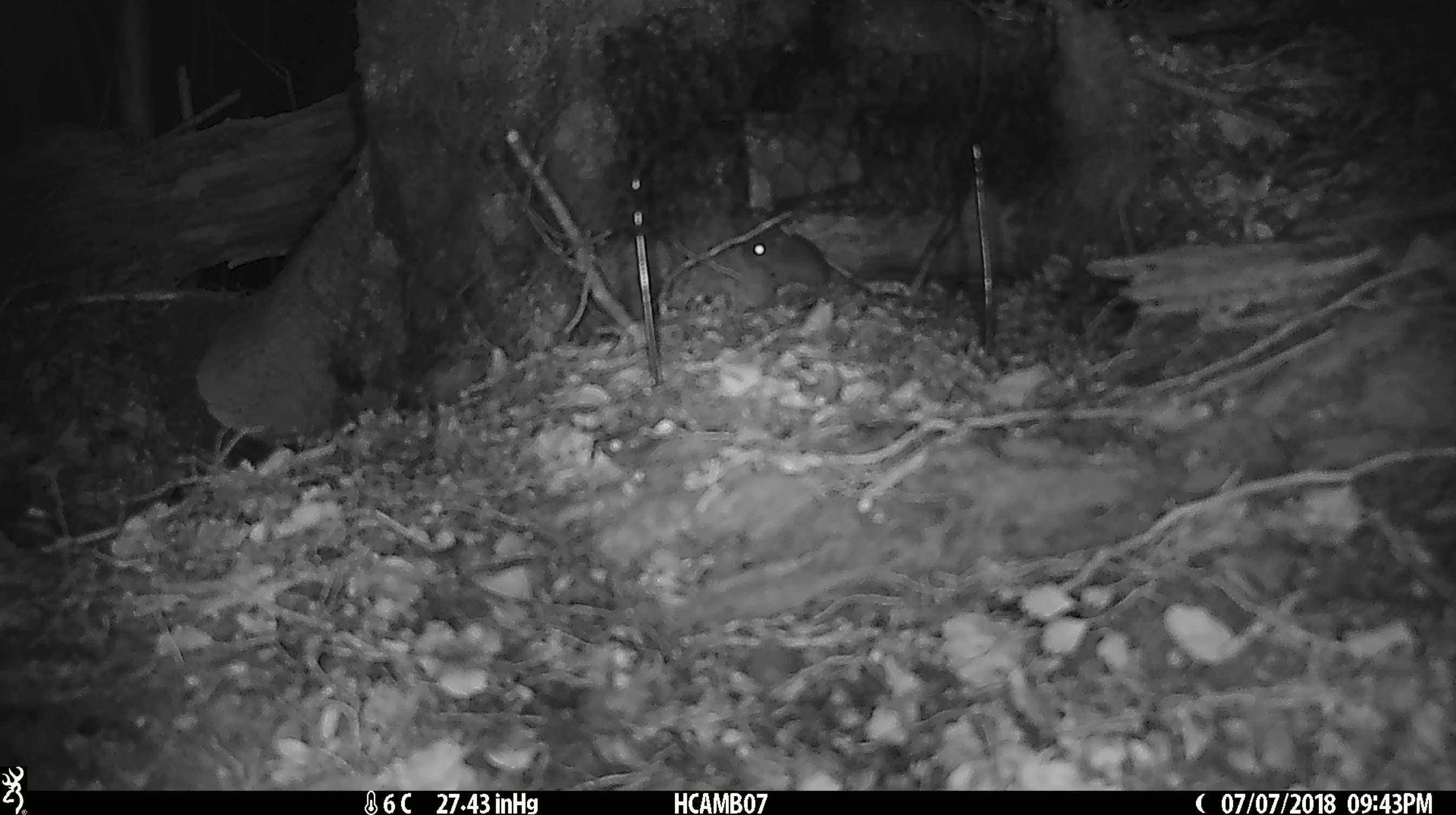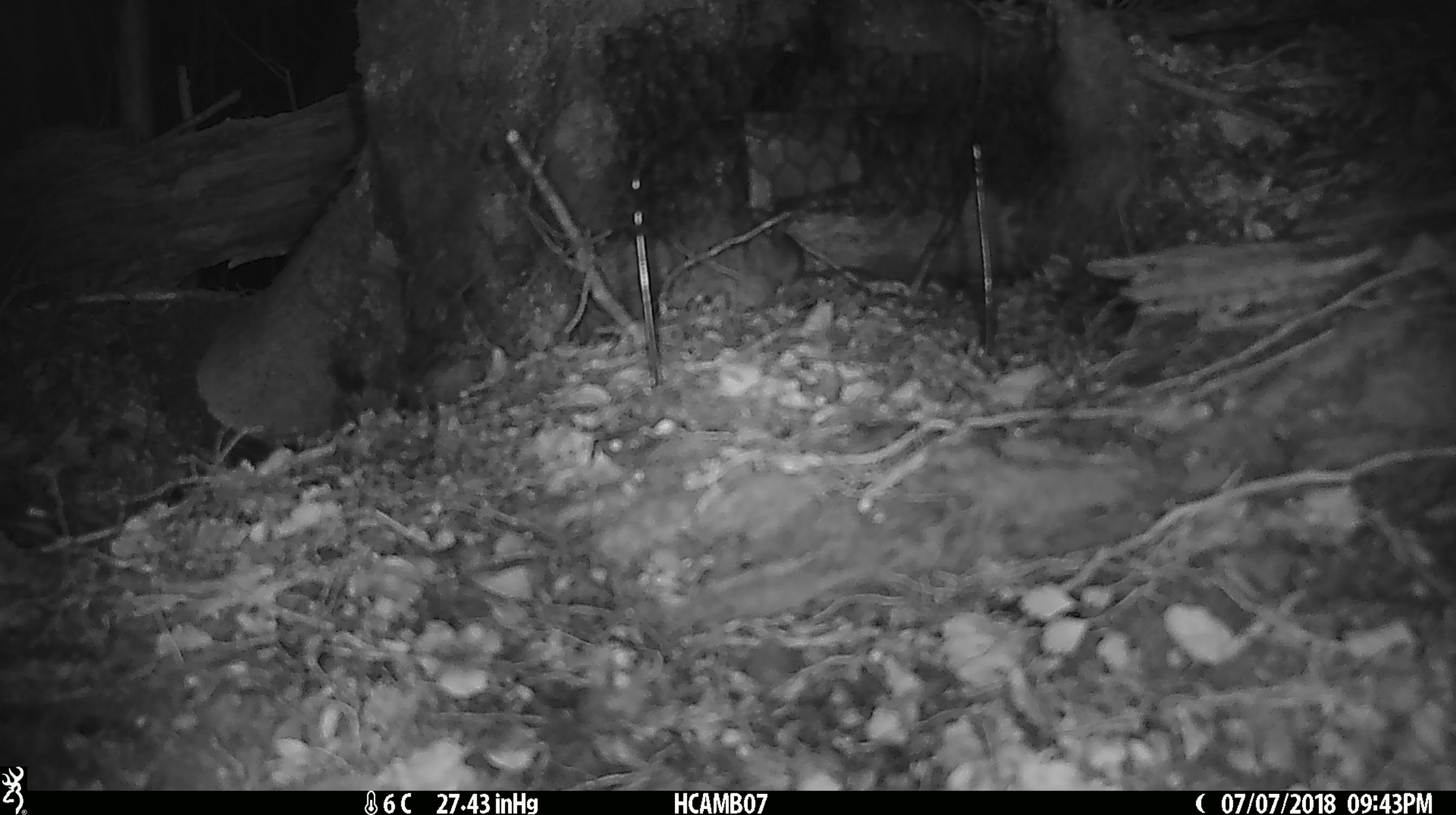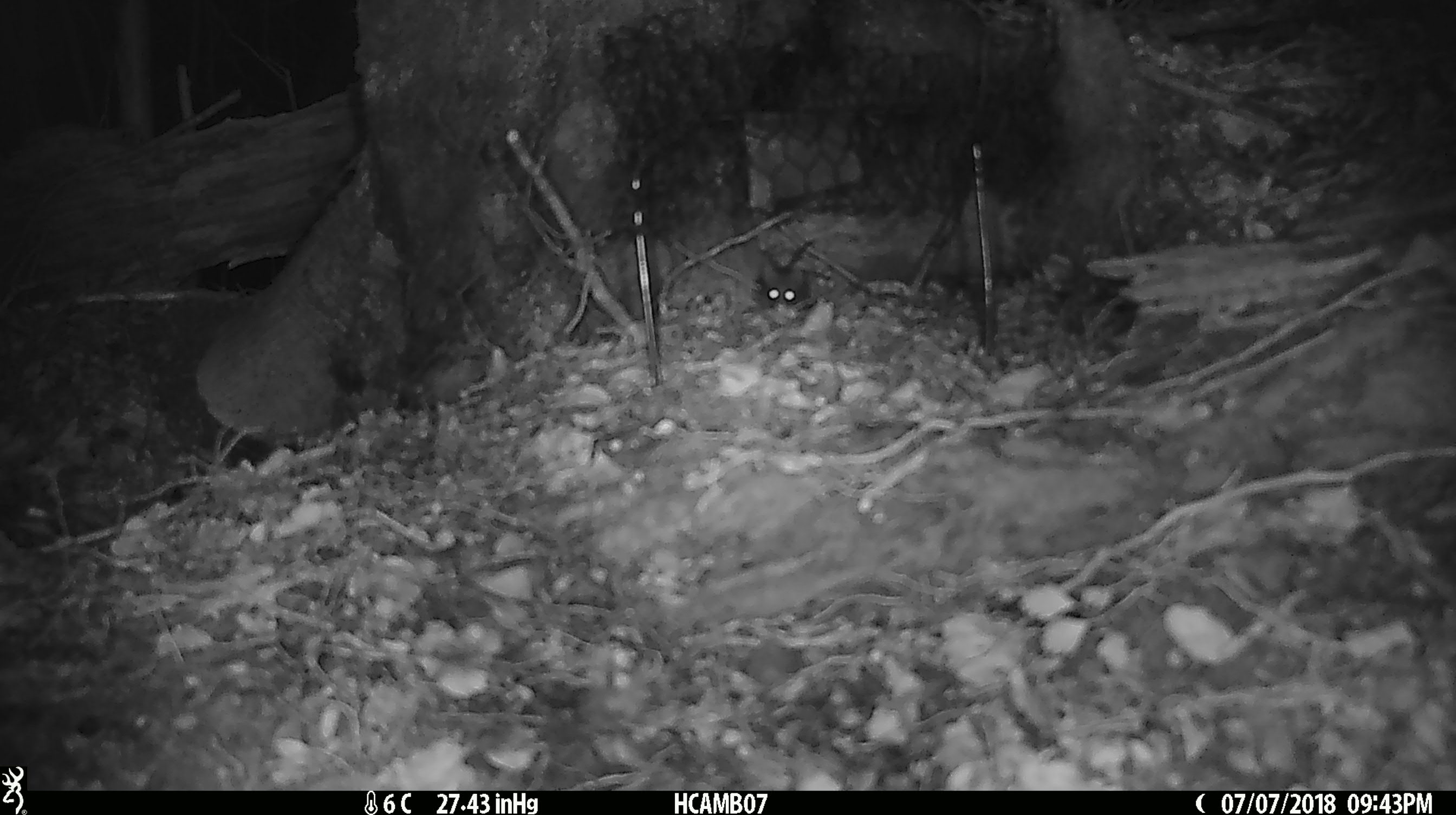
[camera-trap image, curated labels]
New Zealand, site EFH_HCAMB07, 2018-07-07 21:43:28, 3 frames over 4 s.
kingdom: Animalia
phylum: Chordata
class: Mammalia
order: Rodentia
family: Muridae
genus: Mus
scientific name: Mus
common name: mouse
Mouse (Mus).